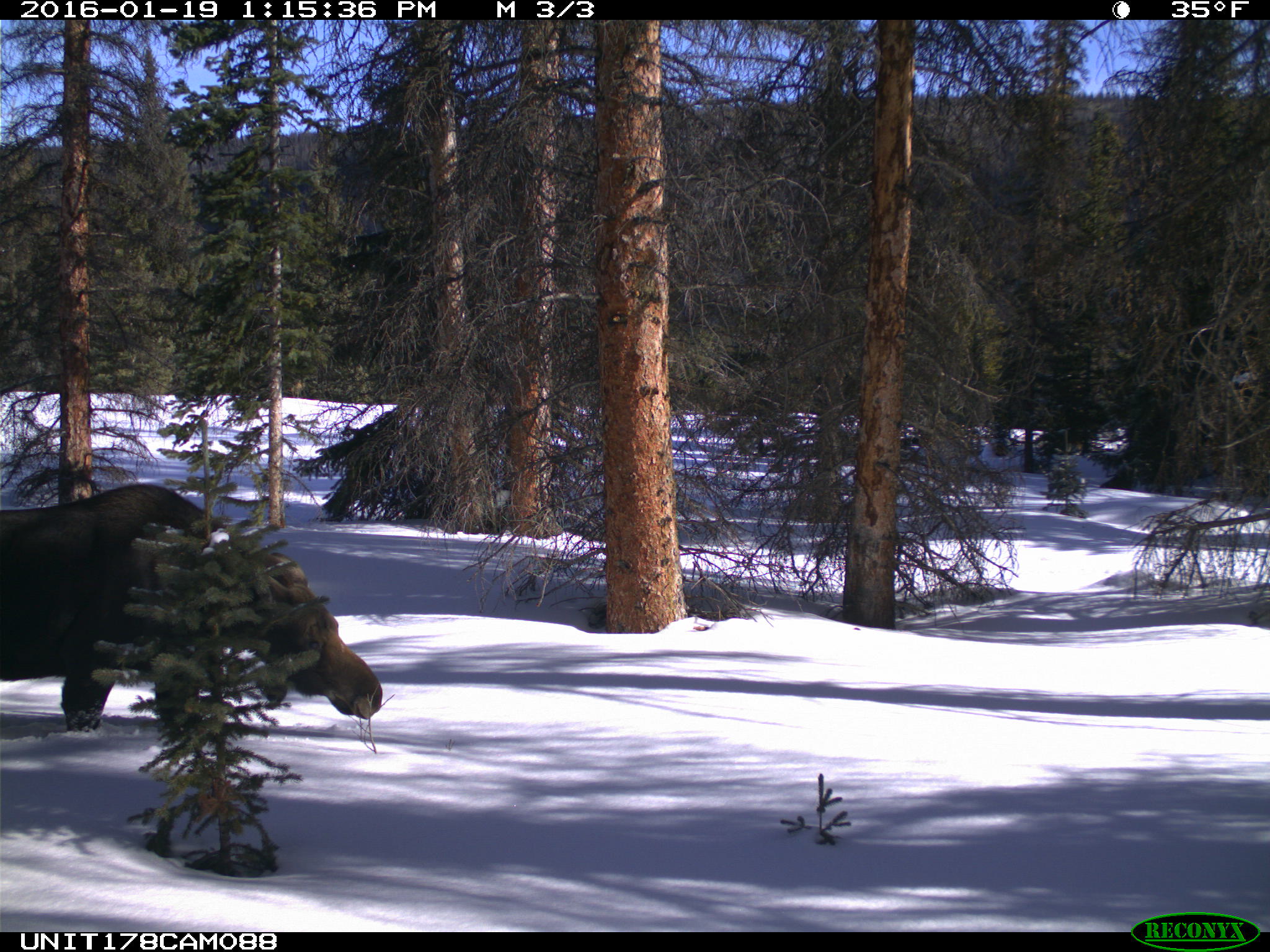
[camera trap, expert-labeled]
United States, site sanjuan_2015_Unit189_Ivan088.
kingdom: Animalia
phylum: Chordata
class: Mammalia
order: Artiodactyla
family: Cervidae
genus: Alces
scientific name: Alces alces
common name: moose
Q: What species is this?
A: Alces alces (moose).